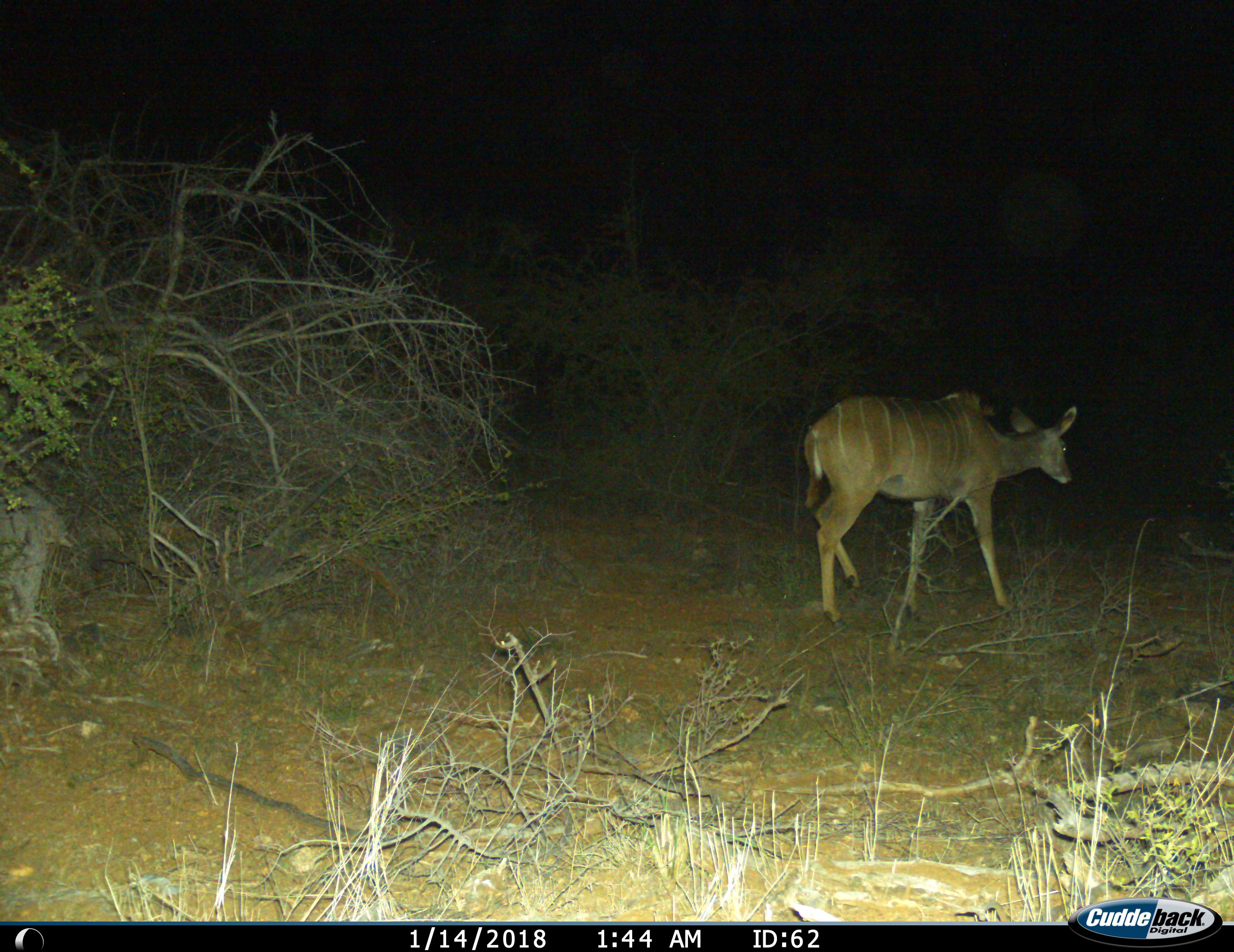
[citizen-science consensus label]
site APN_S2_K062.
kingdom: Animalia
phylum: Chordata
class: Mammalia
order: Artiodactyla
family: Bovidae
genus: Tragelaphus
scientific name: Tragelaphus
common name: kudu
Kudu (Tragelaphus), count 1. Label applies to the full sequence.